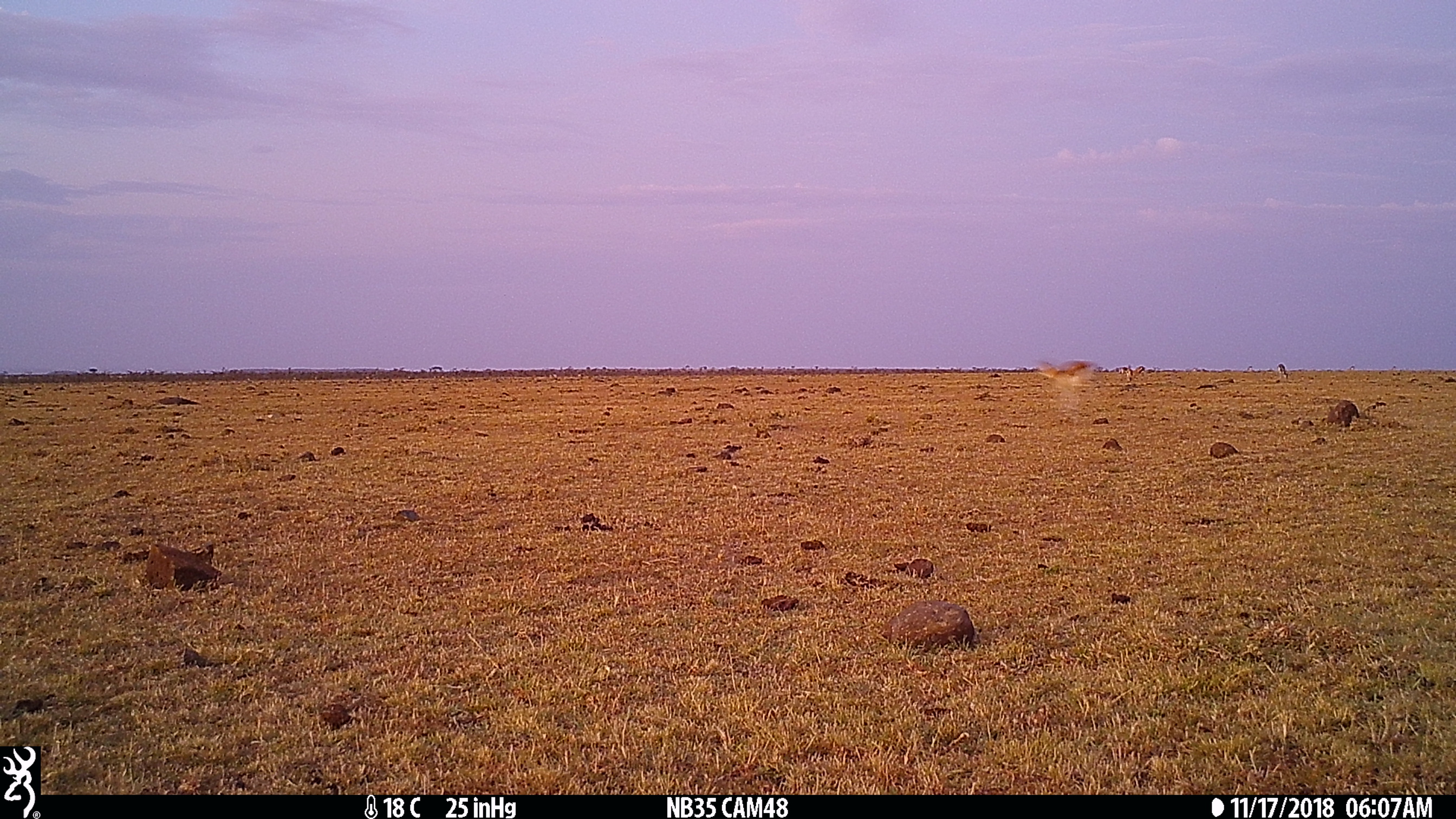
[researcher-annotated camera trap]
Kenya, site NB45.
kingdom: Animalia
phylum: Chordata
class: Mammalia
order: Artiodactyla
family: Bovidae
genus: Eudorcas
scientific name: Eudorcas thomsonii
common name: thomon's gazelle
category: gazelle thomsons